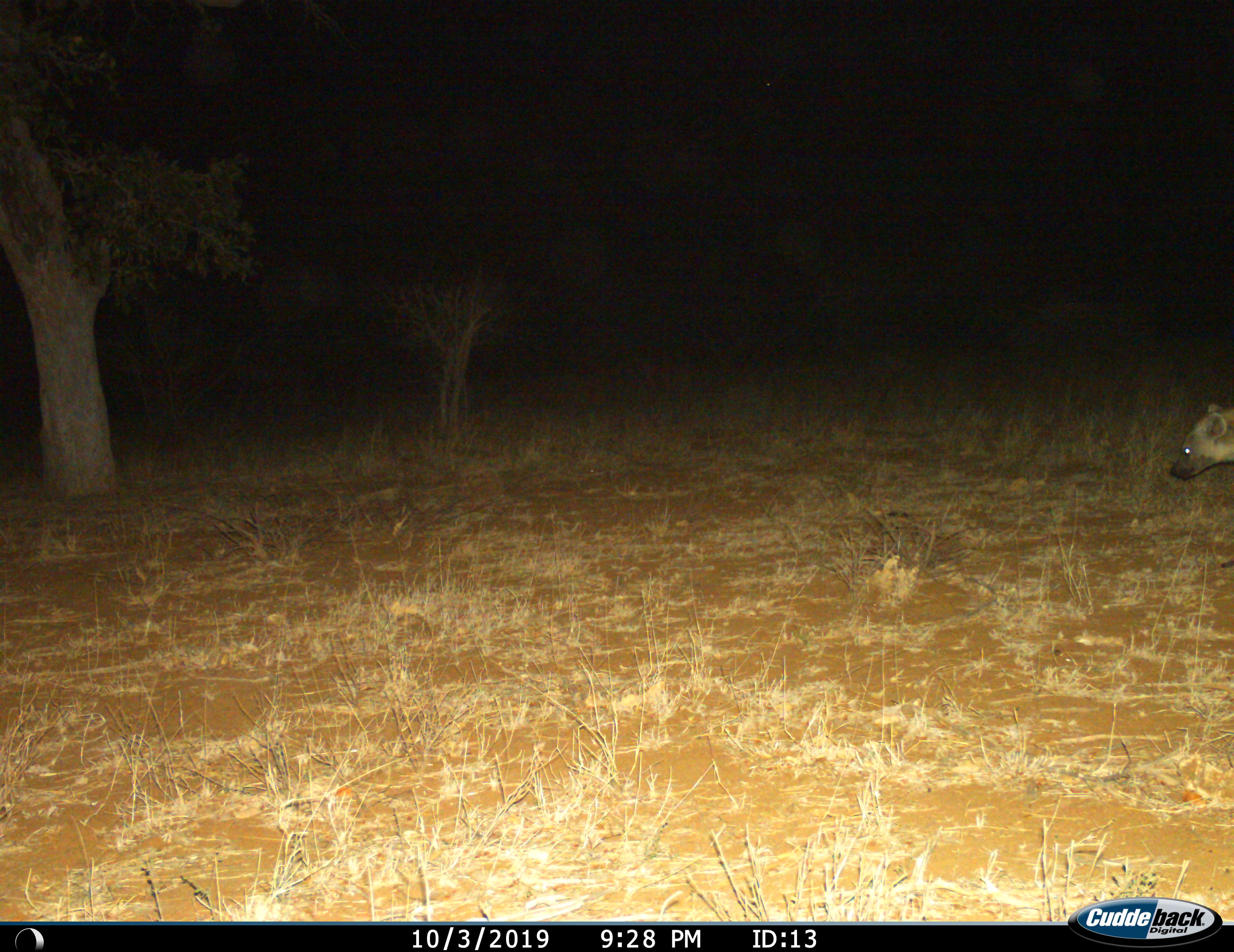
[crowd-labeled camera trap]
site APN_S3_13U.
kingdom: Animalia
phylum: Chordata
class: Mammalia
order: Carnivora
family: Hyaenidae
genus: Crocuta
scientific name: Crocuta crocuta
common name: spotted hyena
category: hyenaspotted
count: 1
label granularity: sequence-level